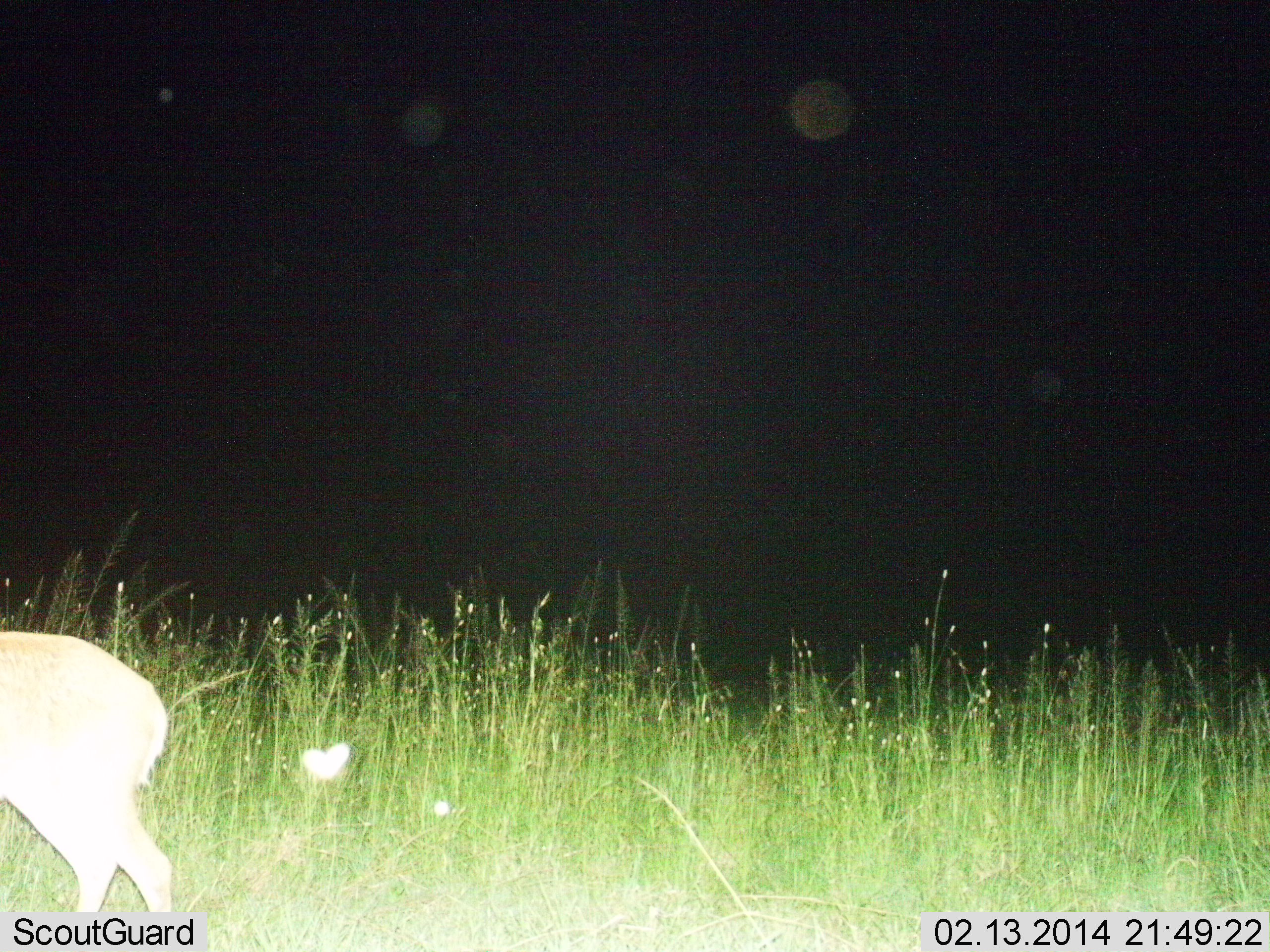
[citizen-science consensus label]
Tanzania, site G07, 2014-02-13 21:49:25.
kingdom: Animalia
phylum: Chordata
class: Mammalia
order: Artiodactyla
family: Bovidae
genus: Redunca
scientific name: Redunca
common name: reedbuck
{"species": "reedbuck (Redunca)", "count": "1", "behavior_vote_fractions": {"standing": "62%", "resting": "0%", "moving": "38%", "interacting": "0%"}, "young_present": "0%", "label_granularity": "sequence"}